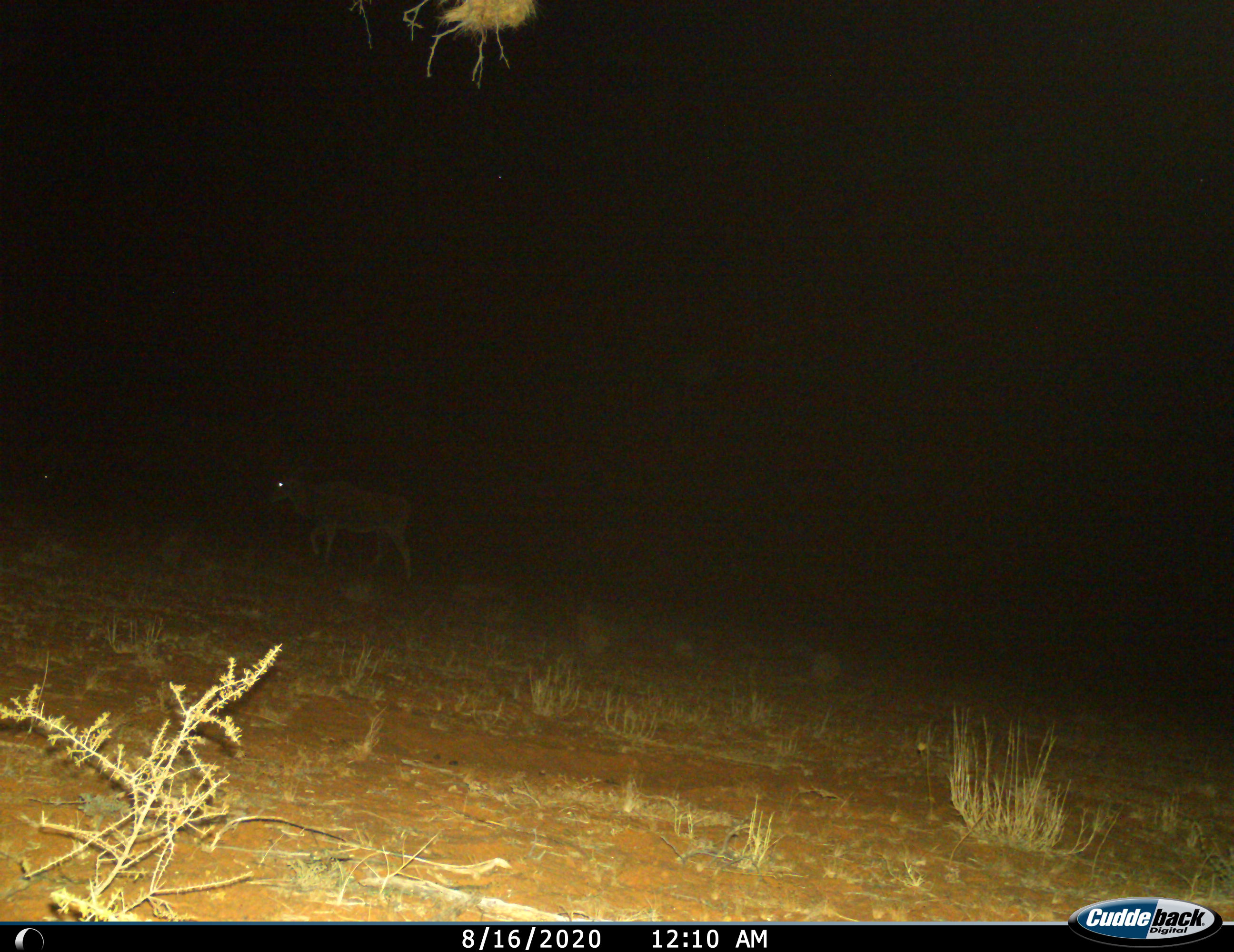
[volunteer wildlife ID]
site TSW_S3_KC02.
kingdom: Animalia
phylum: Chordata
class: Mammalia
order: Artiodactyla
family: Bovidae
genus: Tragelaphus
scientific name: Tragelaphus oryx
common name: eland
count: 1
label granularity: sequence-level